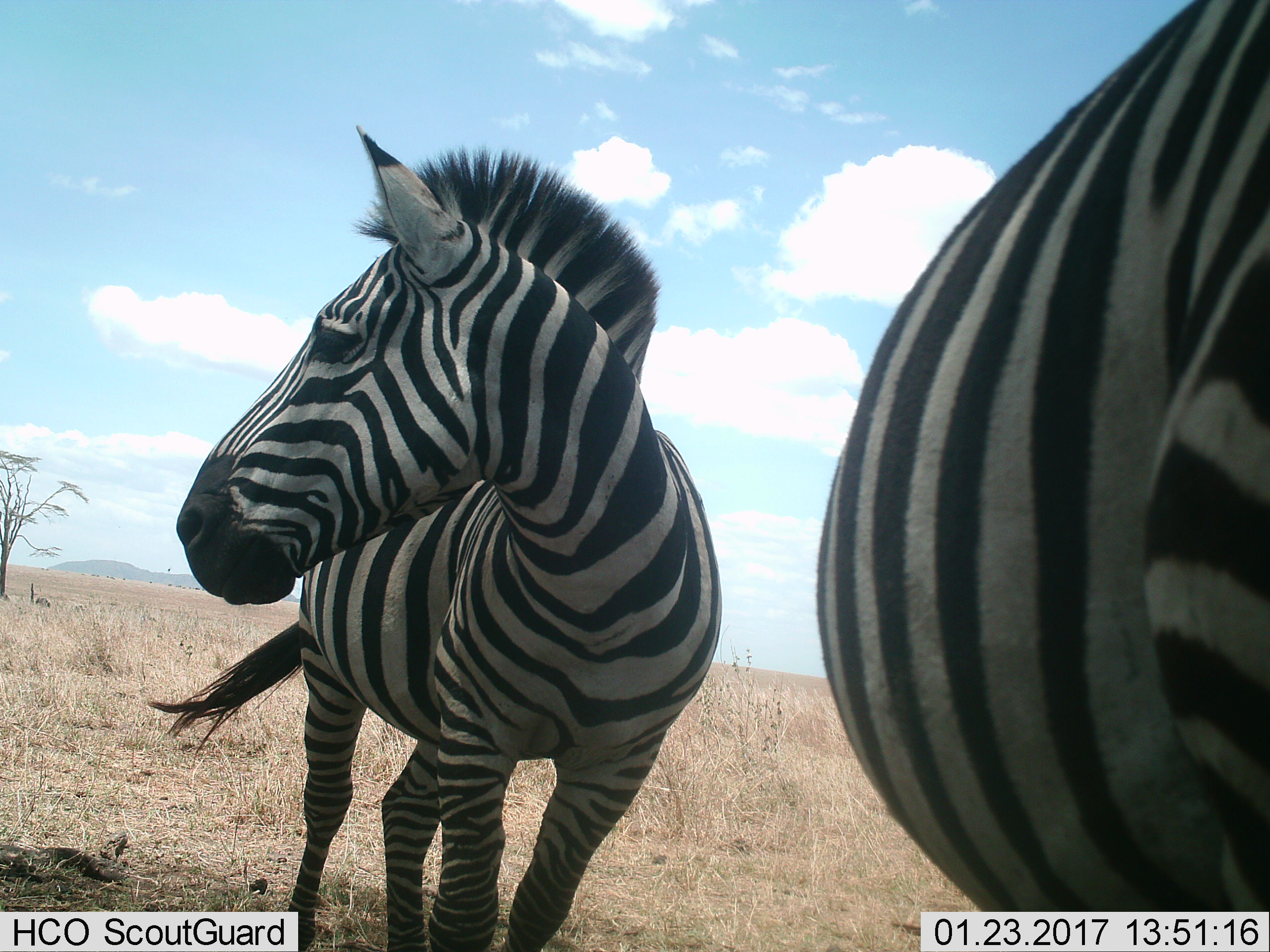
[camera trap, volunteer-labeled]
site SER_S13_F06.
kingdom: Animalia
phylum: Chordata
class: Mammalia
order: Perissodactyla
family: Equidae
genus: Equus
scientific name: Equus quagga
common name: plains zebra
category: zebraplains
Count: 2.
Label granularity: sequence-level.